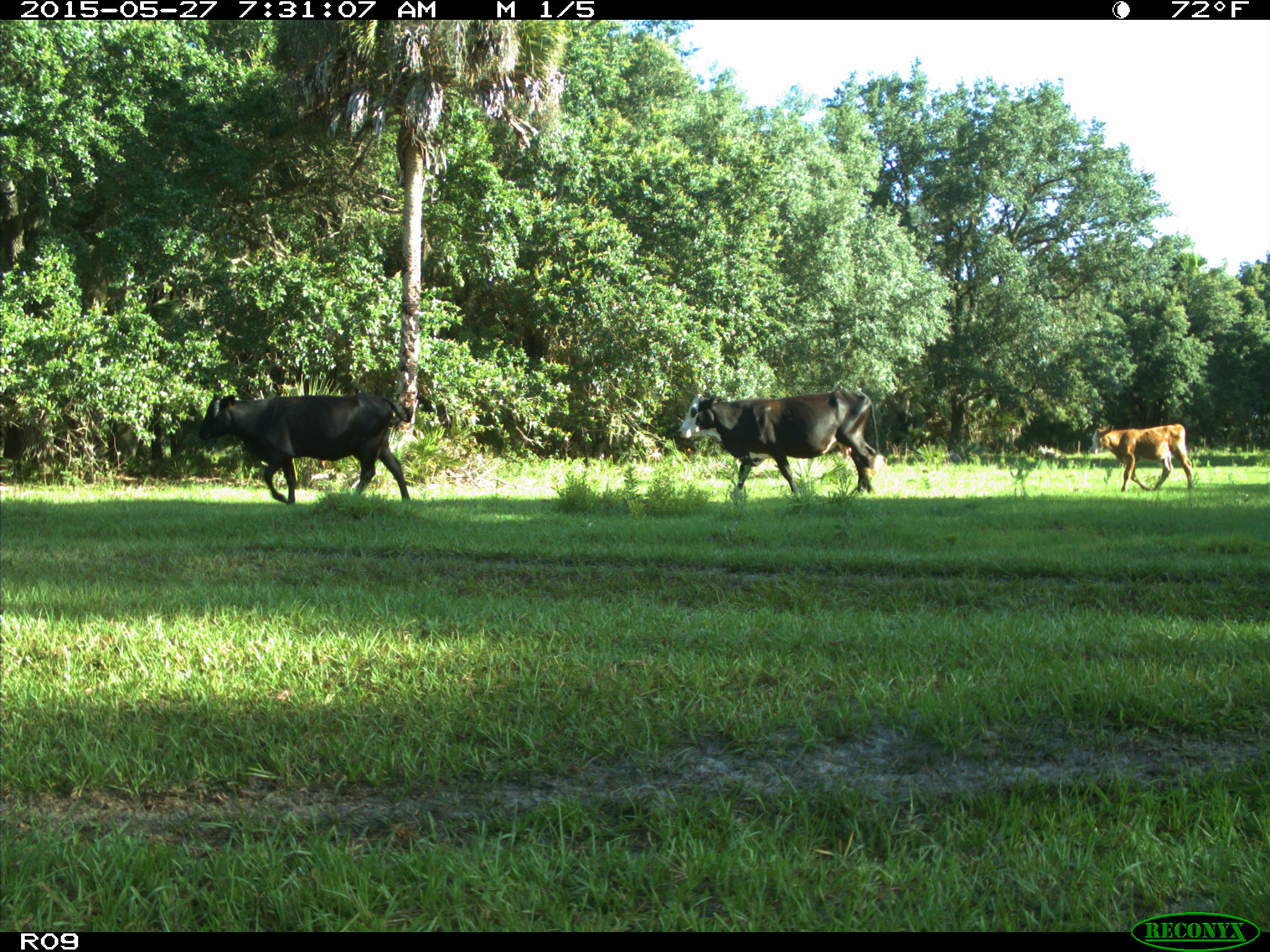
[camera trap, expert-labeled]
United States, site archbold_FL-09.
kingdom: Animalia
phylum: Chordata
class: Mammalia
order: Artiodactyla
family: Bovidae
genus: Bos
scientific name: Bos taurus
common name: domestic cow